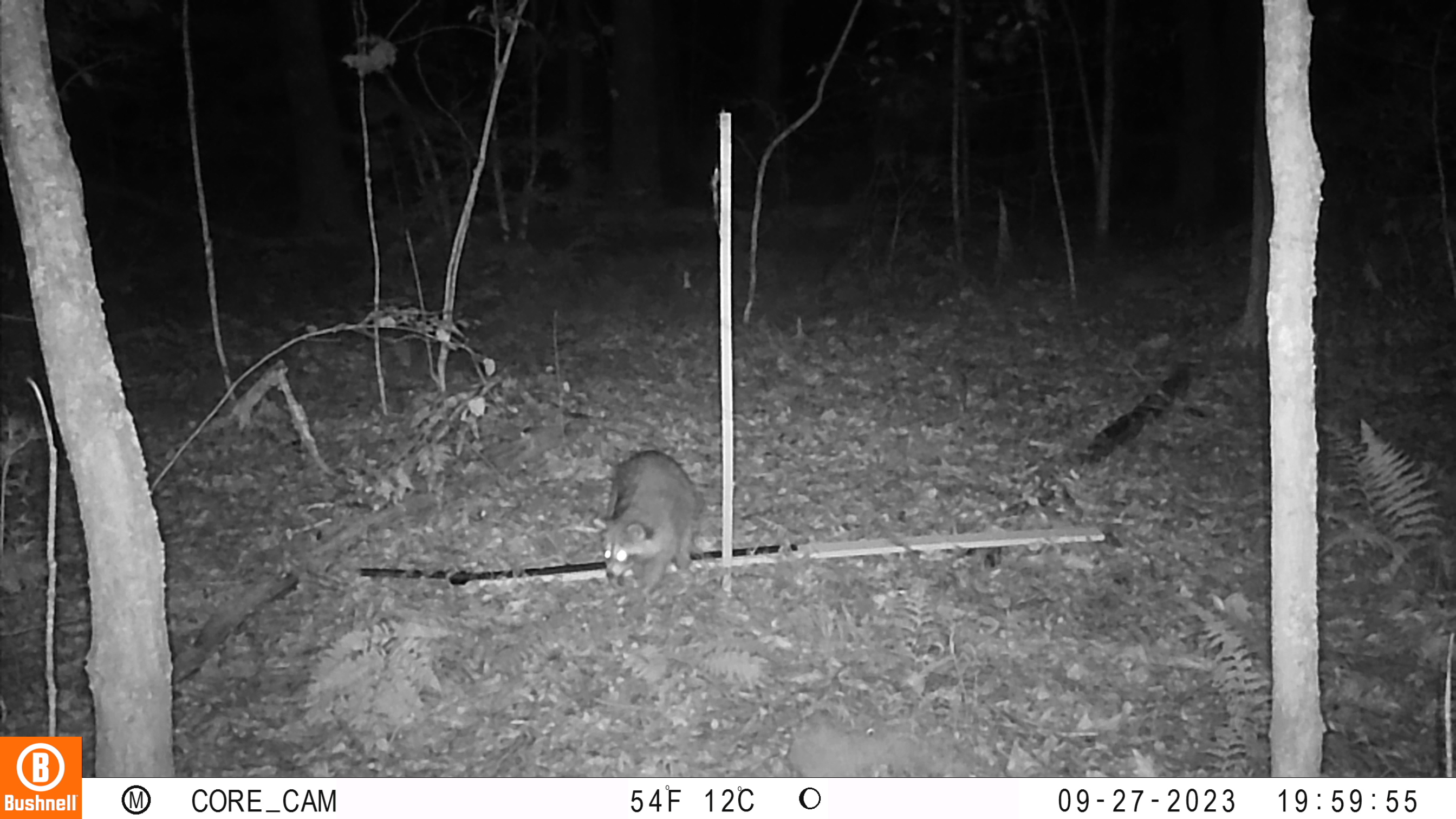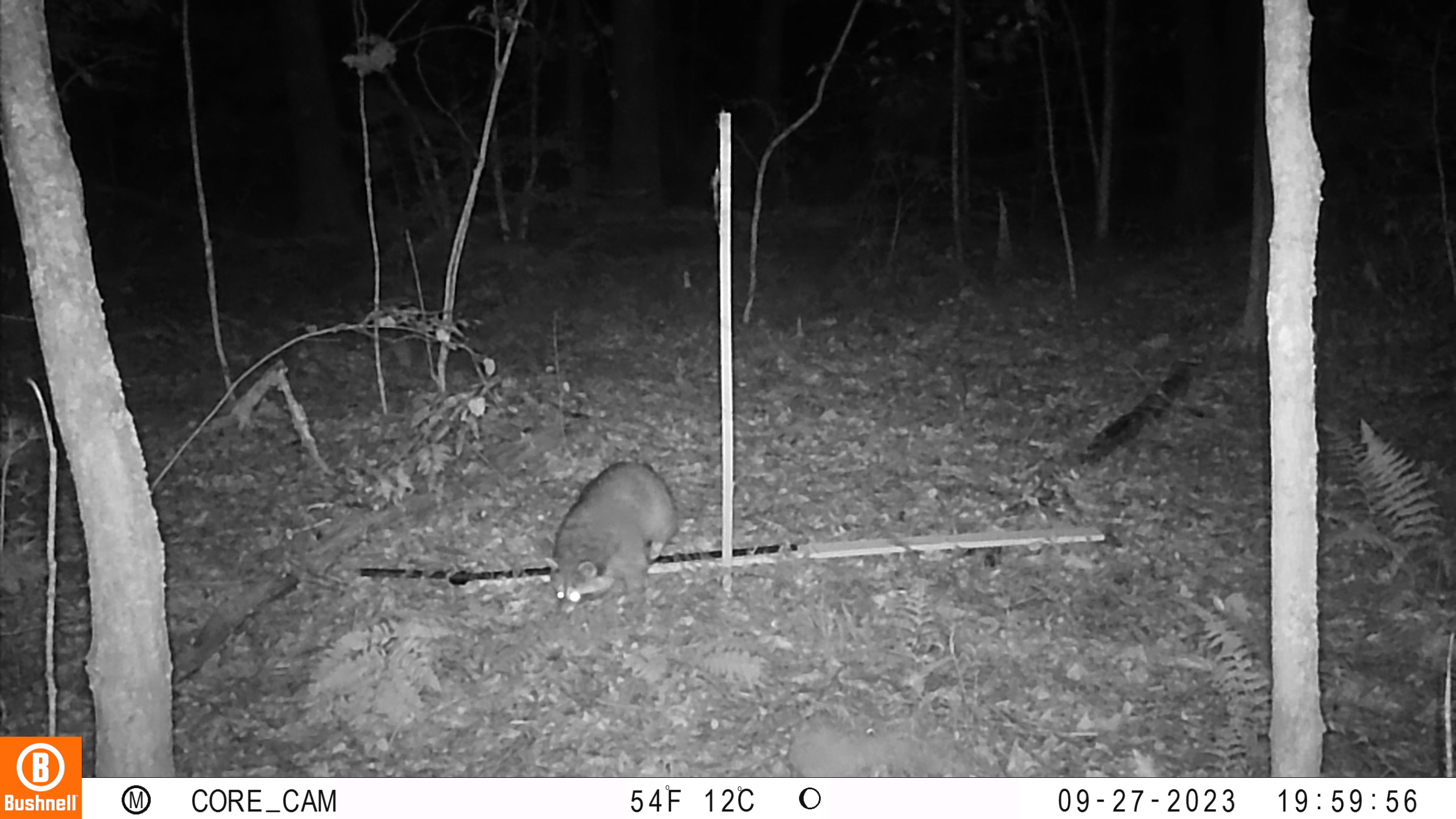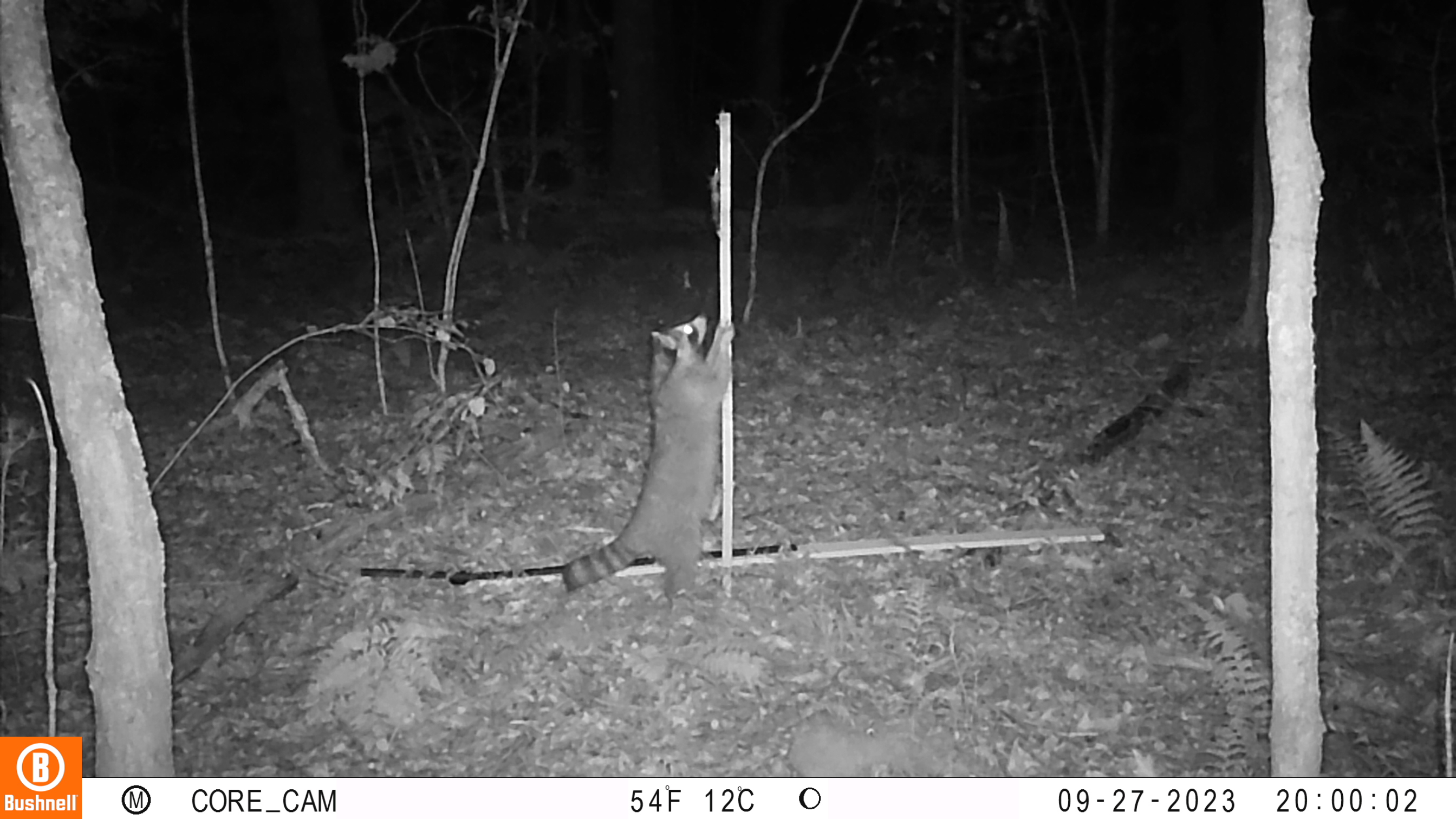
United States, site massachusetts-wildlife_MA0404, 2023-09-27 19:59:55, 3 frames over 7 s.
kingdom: Animalia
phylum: Chordata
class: Mammalia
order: Carnivora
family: Procyonidae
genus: Procyon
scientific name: Procyon lotor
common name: raccoon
Raccoon (Procyon lotor).